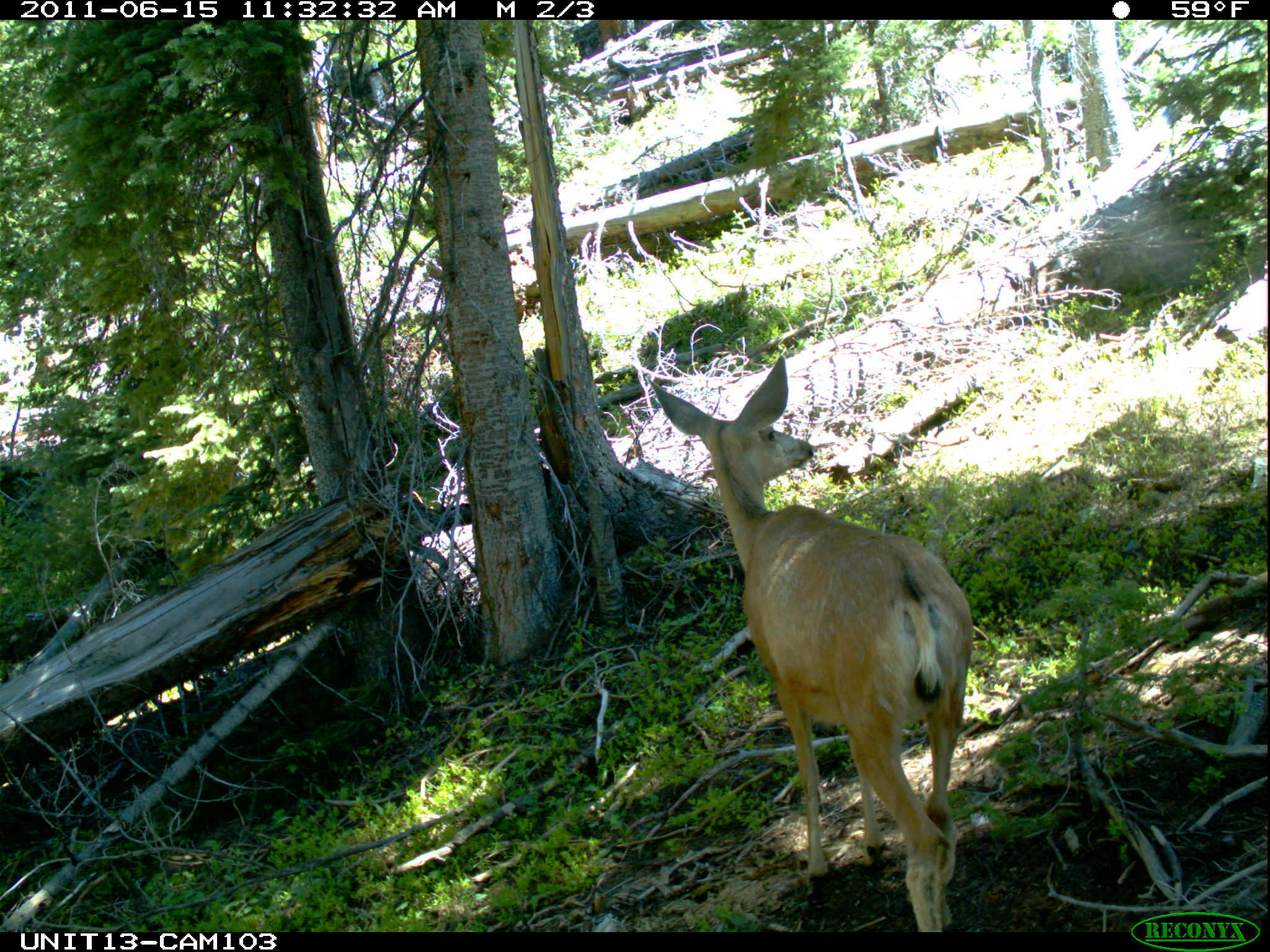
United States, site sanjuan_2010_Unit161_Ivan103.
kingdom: Animalia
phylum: Chordata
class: Mammalia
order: Artiodactyla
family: Cervidae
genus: Odocoileus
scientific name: Odocoileus hemionus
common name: mule deer